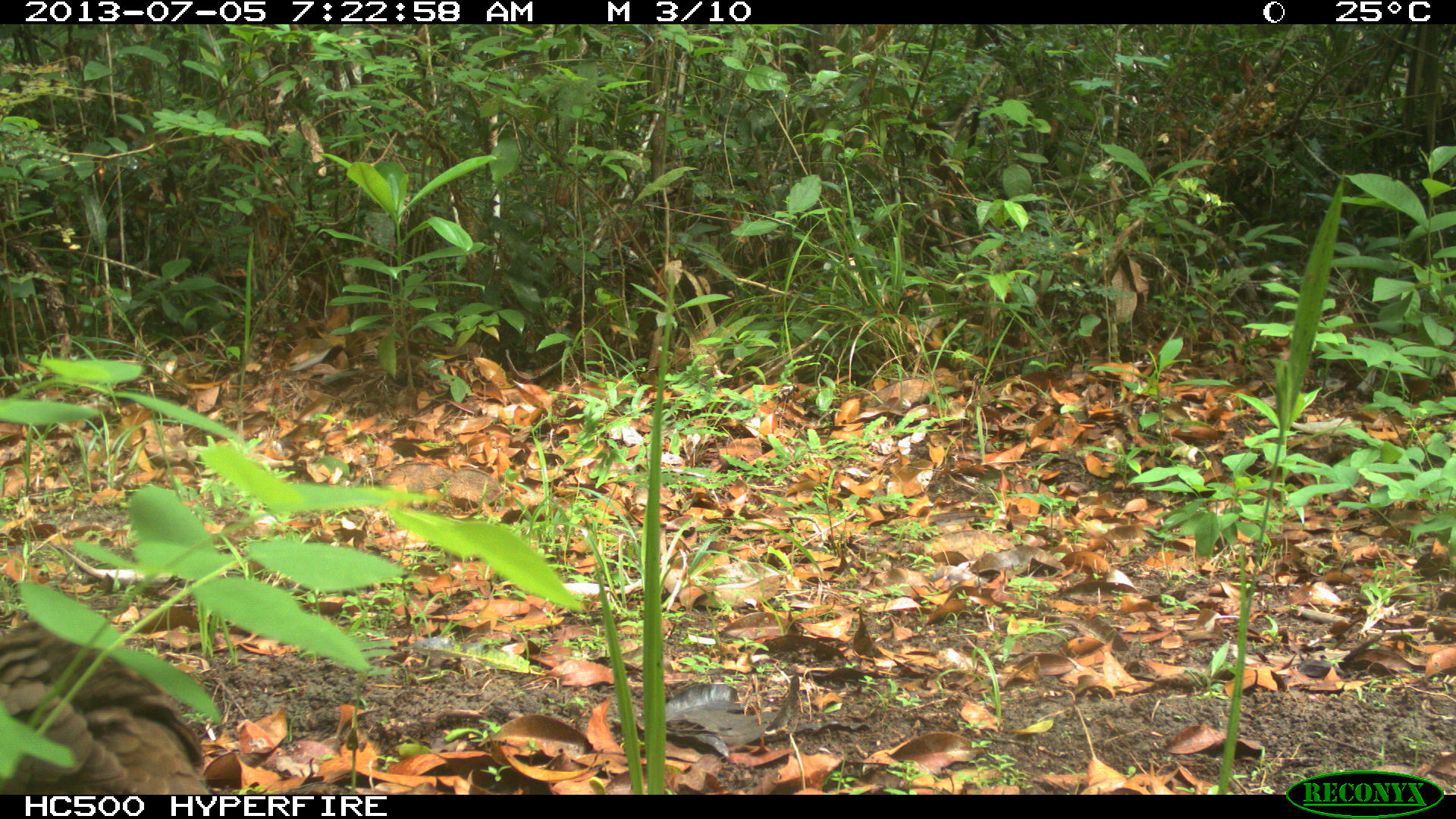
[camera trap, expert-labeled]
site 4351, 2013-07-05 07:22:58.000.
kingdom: Animalia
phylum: Chordata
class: Aves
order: Columbiformes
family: Columbidae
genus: Leptotila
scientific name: Leptotila plumbeiceps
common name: gray-headed dove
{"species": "Leptotila plumbeiceps (gray-headed dove)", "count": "1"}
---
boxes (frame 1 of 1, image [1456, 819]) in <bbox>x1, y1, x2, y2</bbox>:
leptotila plumbeiceps: <bbox>2, 616, 214, 796</bbox>